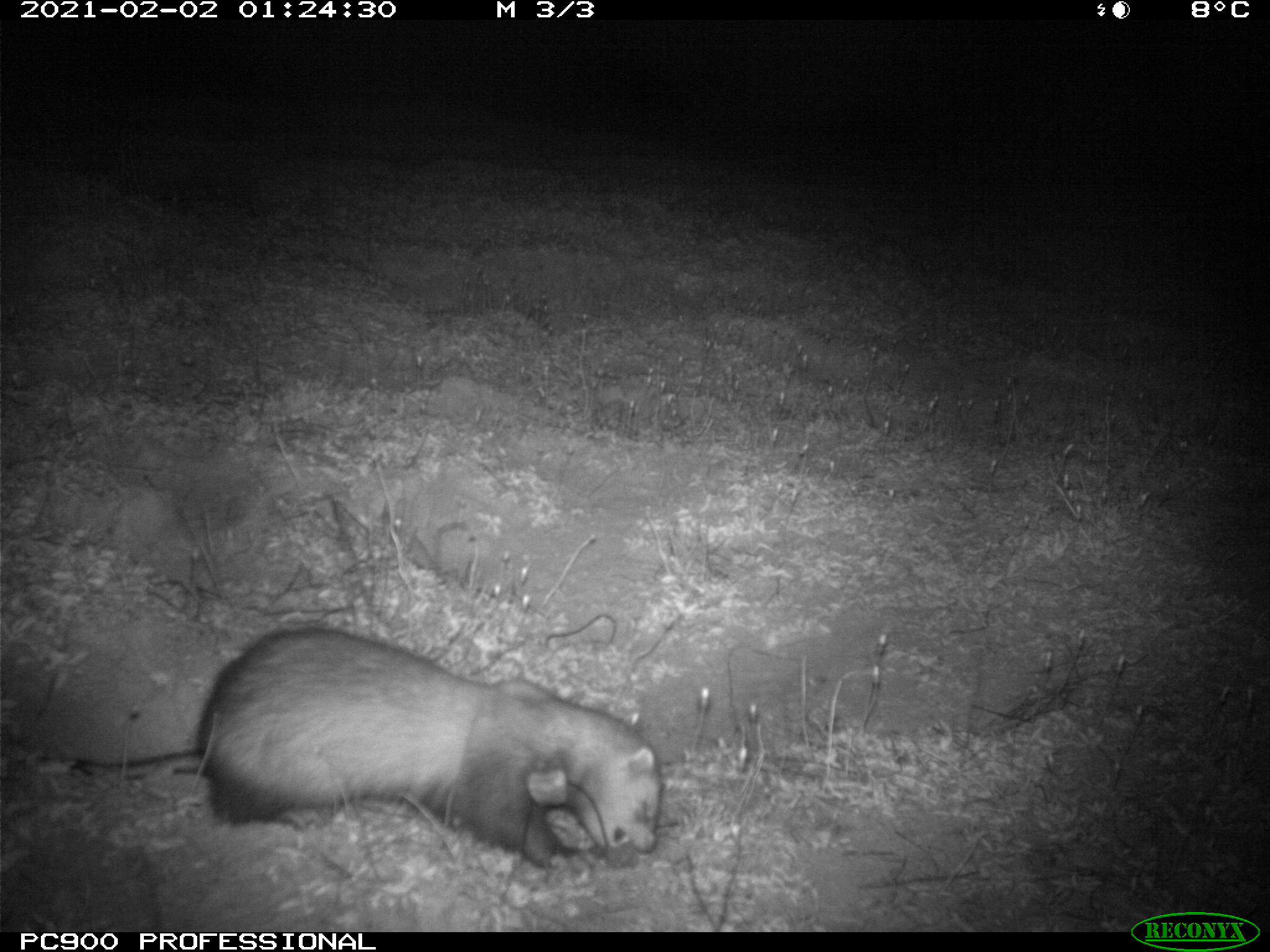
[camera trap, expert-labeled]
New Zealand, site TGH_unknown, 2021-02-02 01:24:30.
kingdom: Animalia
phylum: Chordata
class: Mammalia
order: Carnivora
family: Mustelidae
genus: Mustela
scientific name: Mustela furo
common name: ferret